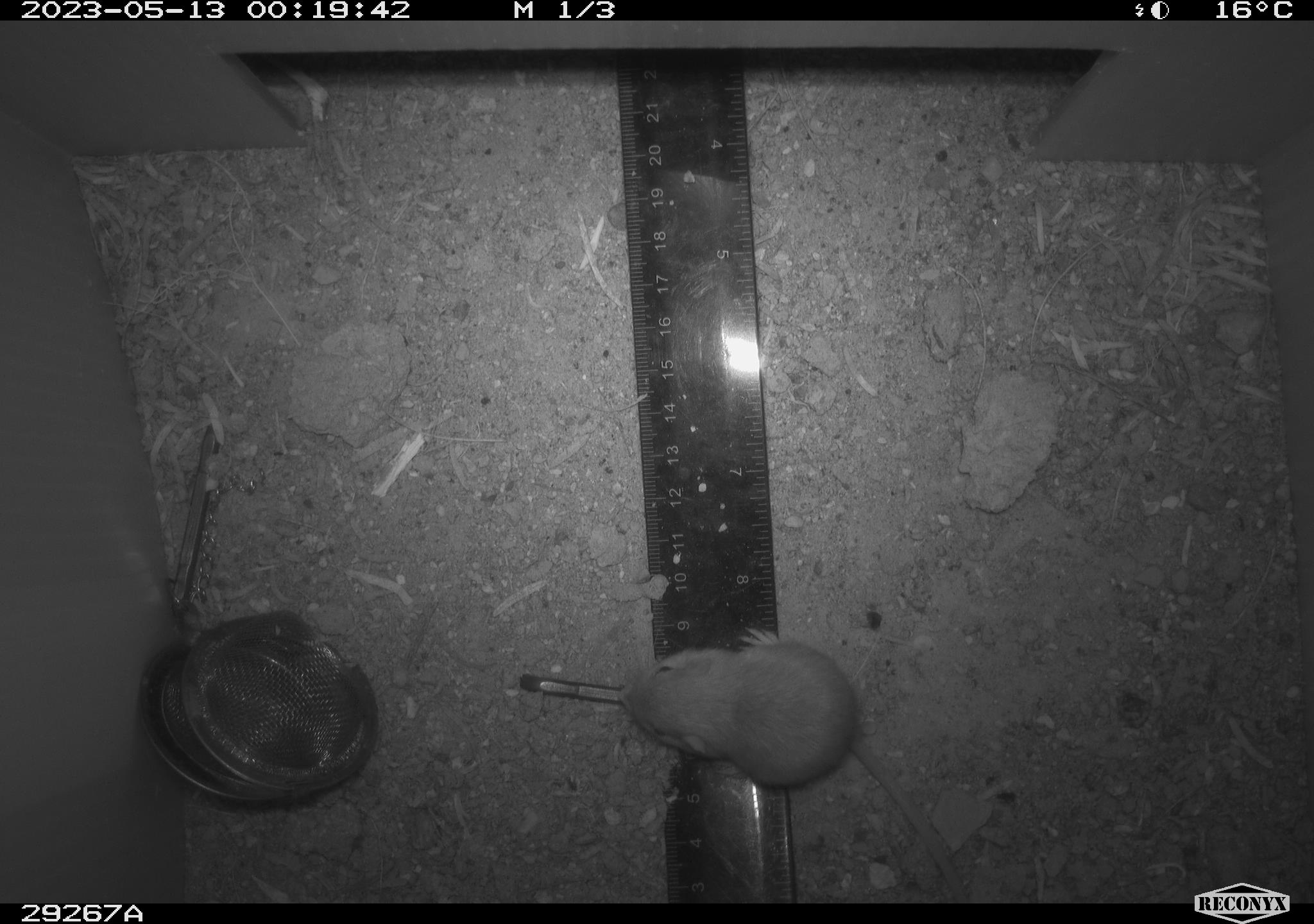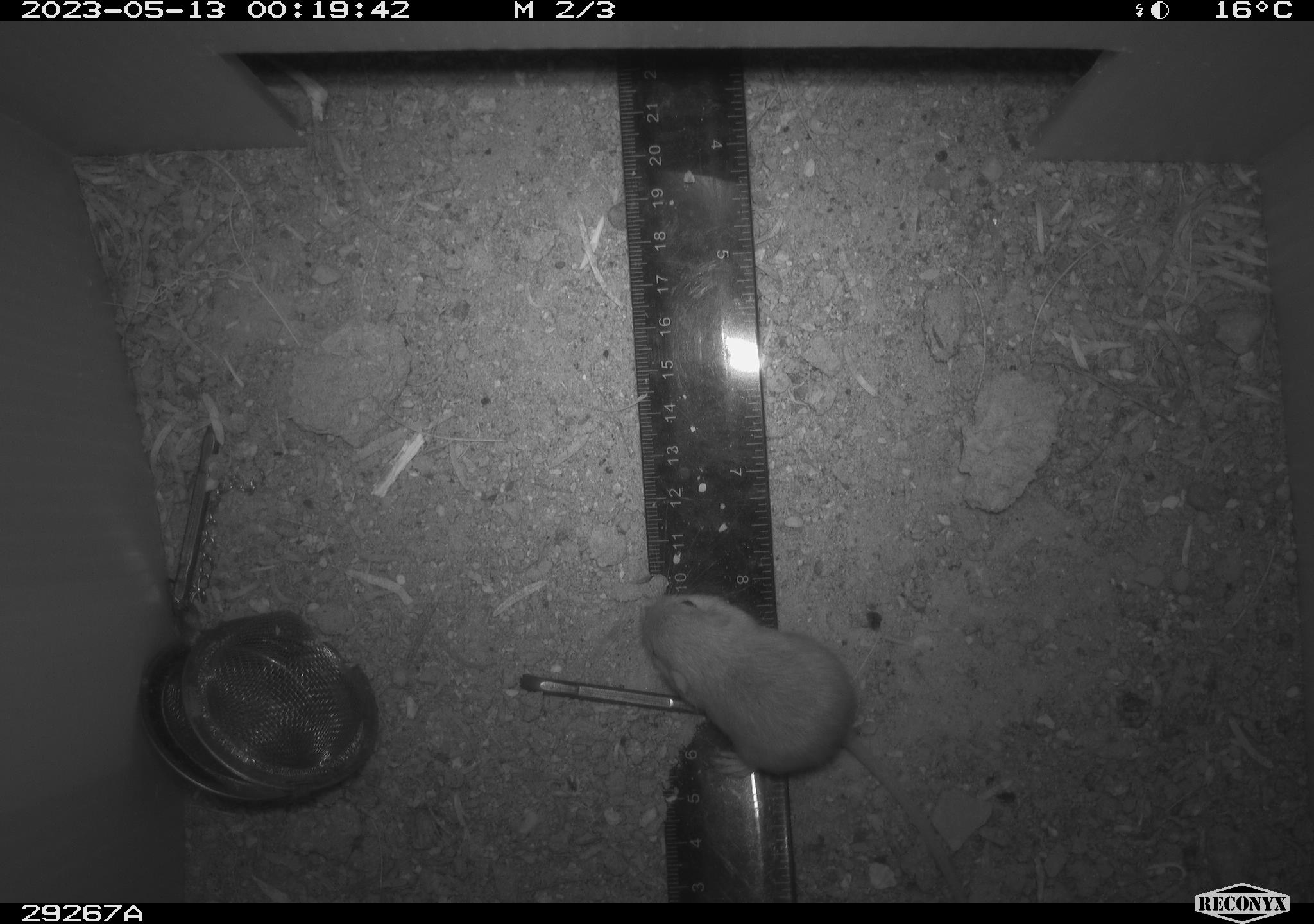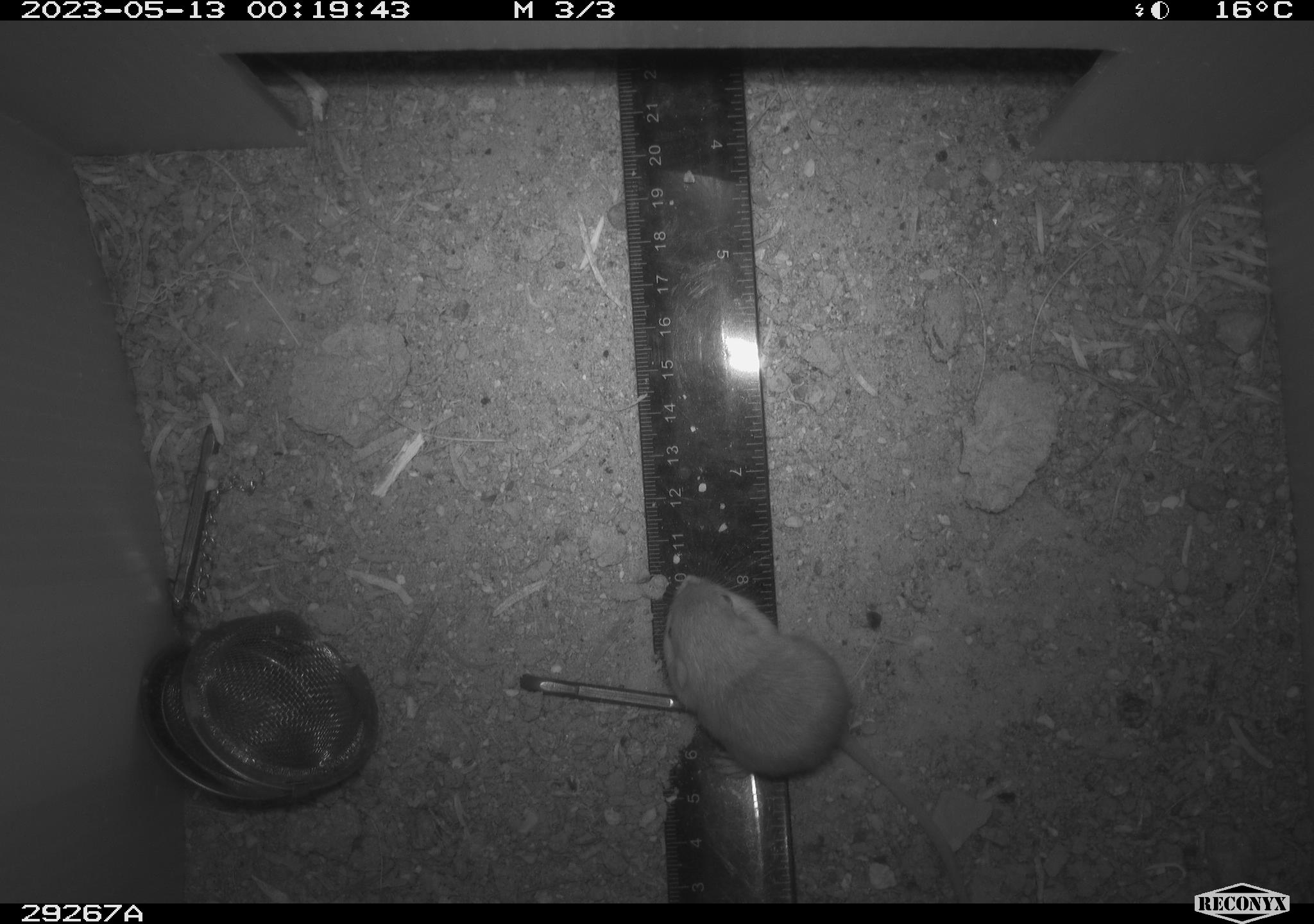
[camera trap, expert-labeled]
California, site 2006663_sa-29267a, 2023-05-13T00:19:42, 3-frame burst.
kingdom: Animalia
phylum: Chordata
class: Mammalia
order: Rodentia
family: Heteromyidae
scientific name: Heteromyidae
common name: kangaroo rats and pocket mice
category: heteromyidae family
Heteromyidae family (kangaroo rats and pocket mice) (Heteromyidae).